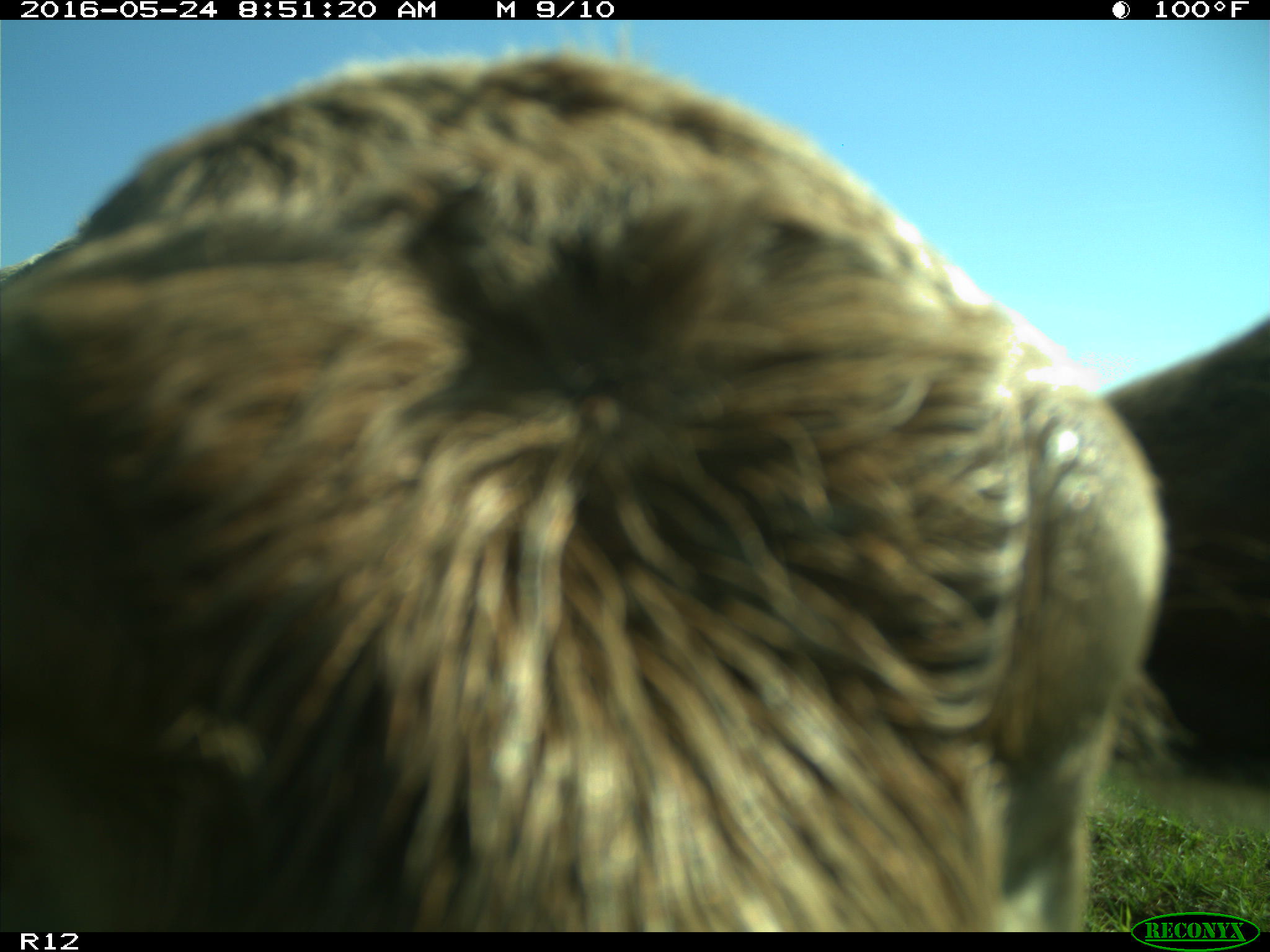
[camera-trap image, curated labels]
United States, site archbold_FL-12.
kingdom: Animalia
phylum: Chordata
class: Mammalia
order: Artiodactyla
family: Bovidae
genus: Bos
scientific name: Bos taurus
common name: domestic cow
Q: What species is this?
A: Bos taurus (domestic cow).